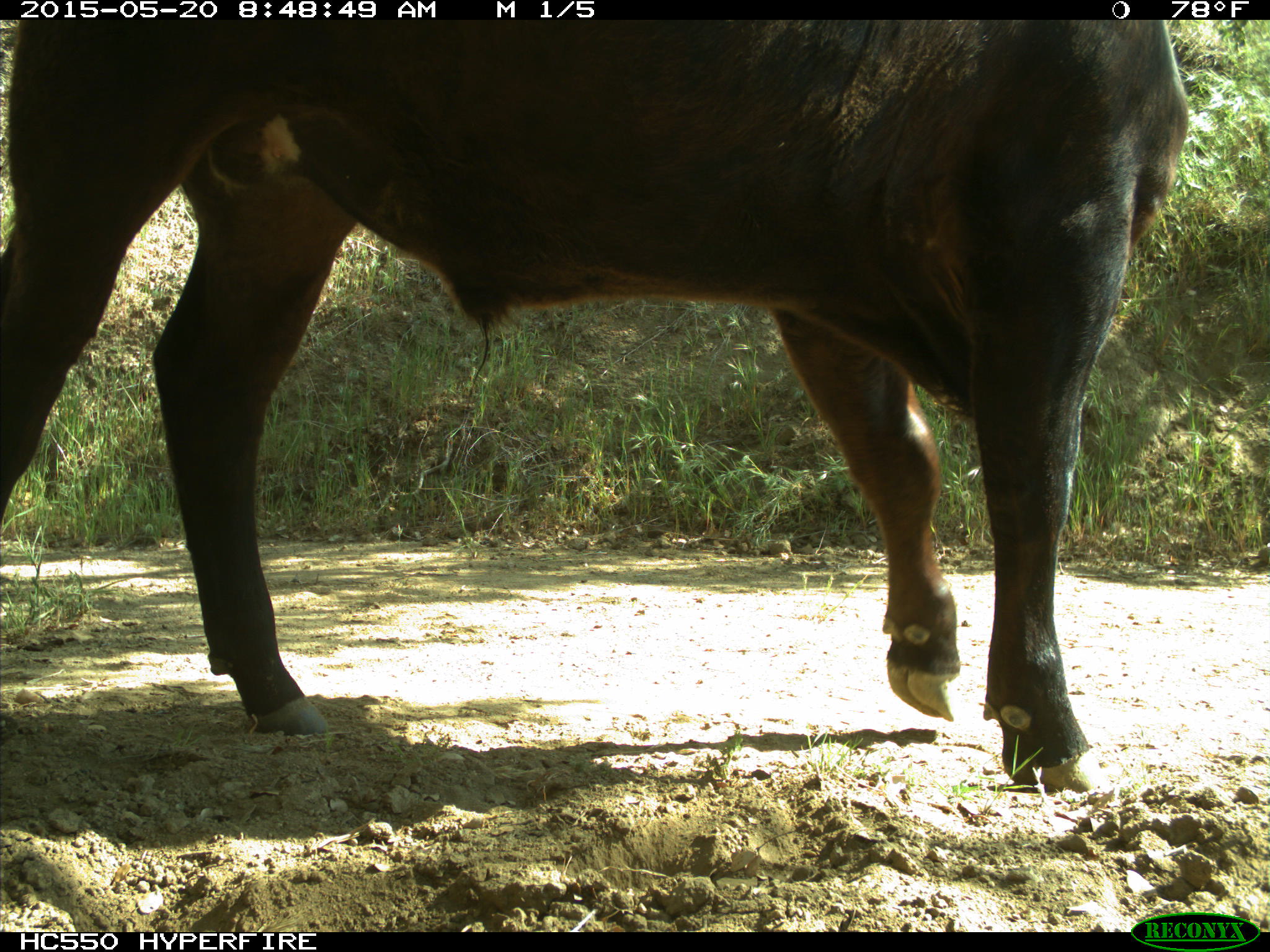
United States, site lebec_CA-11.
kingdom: Animalia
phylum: Chordata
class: Mammalia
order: Artiodactyla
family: Bovidae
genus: Bos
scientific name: Bos taurus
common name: domestic cow